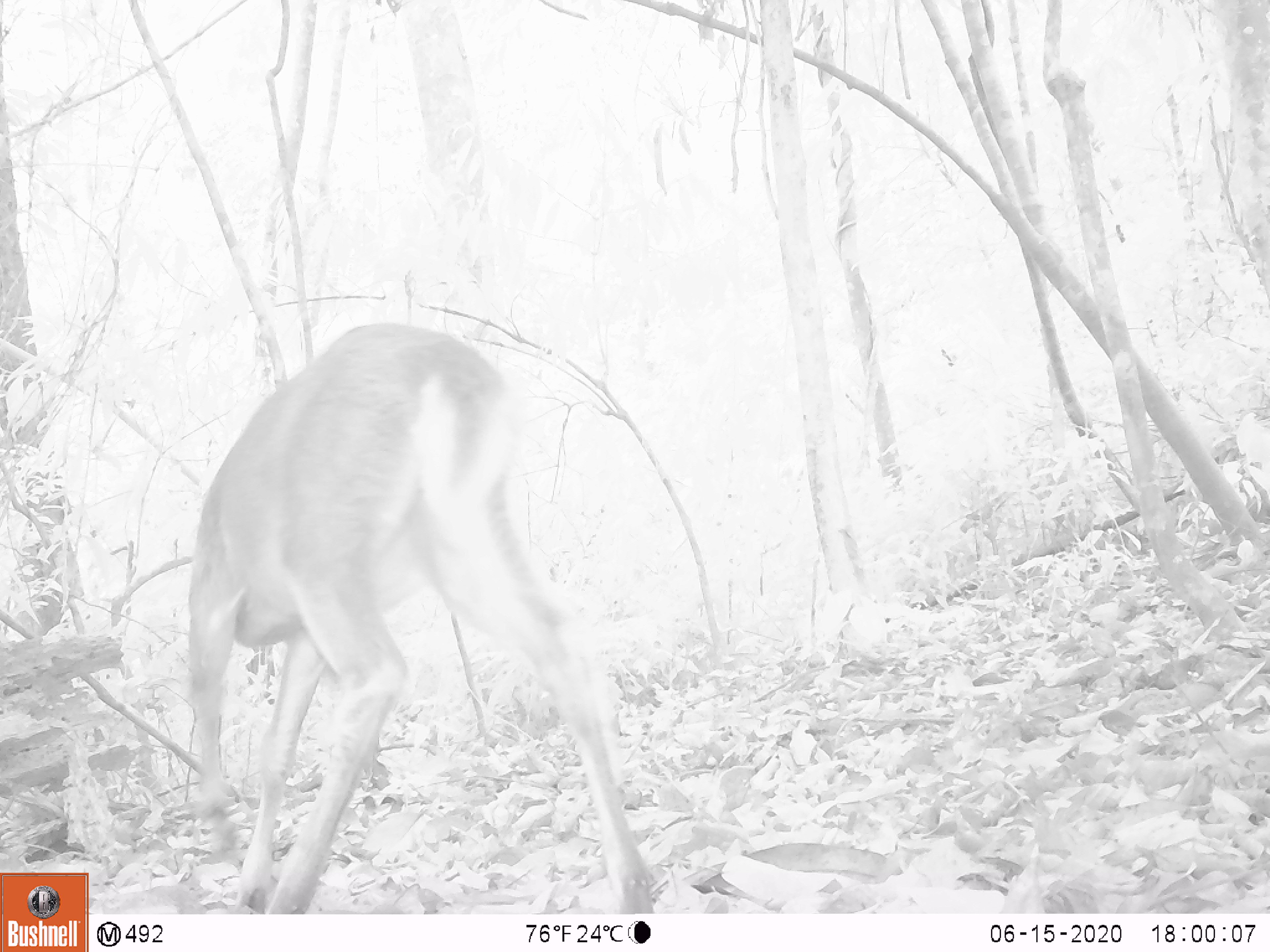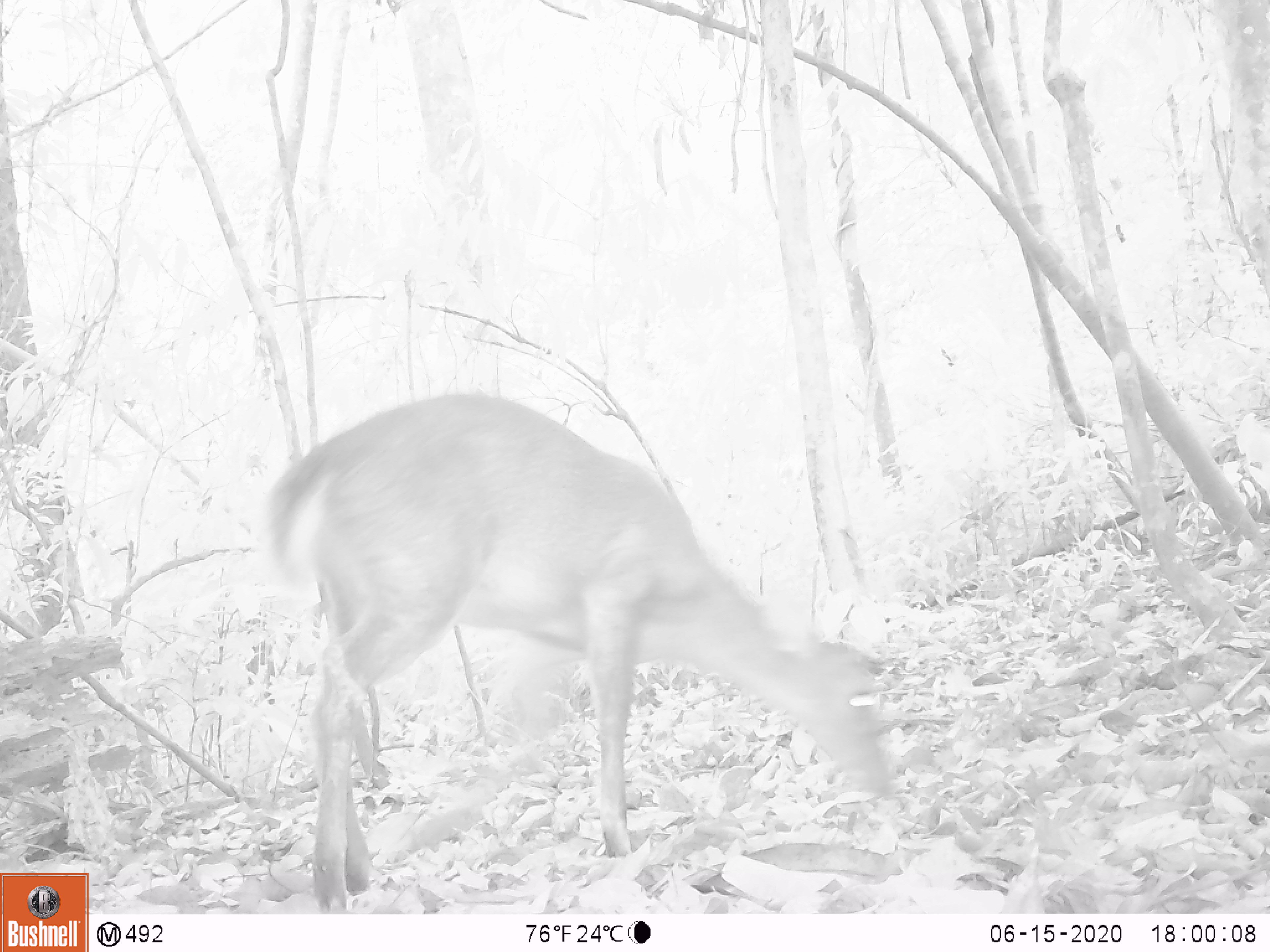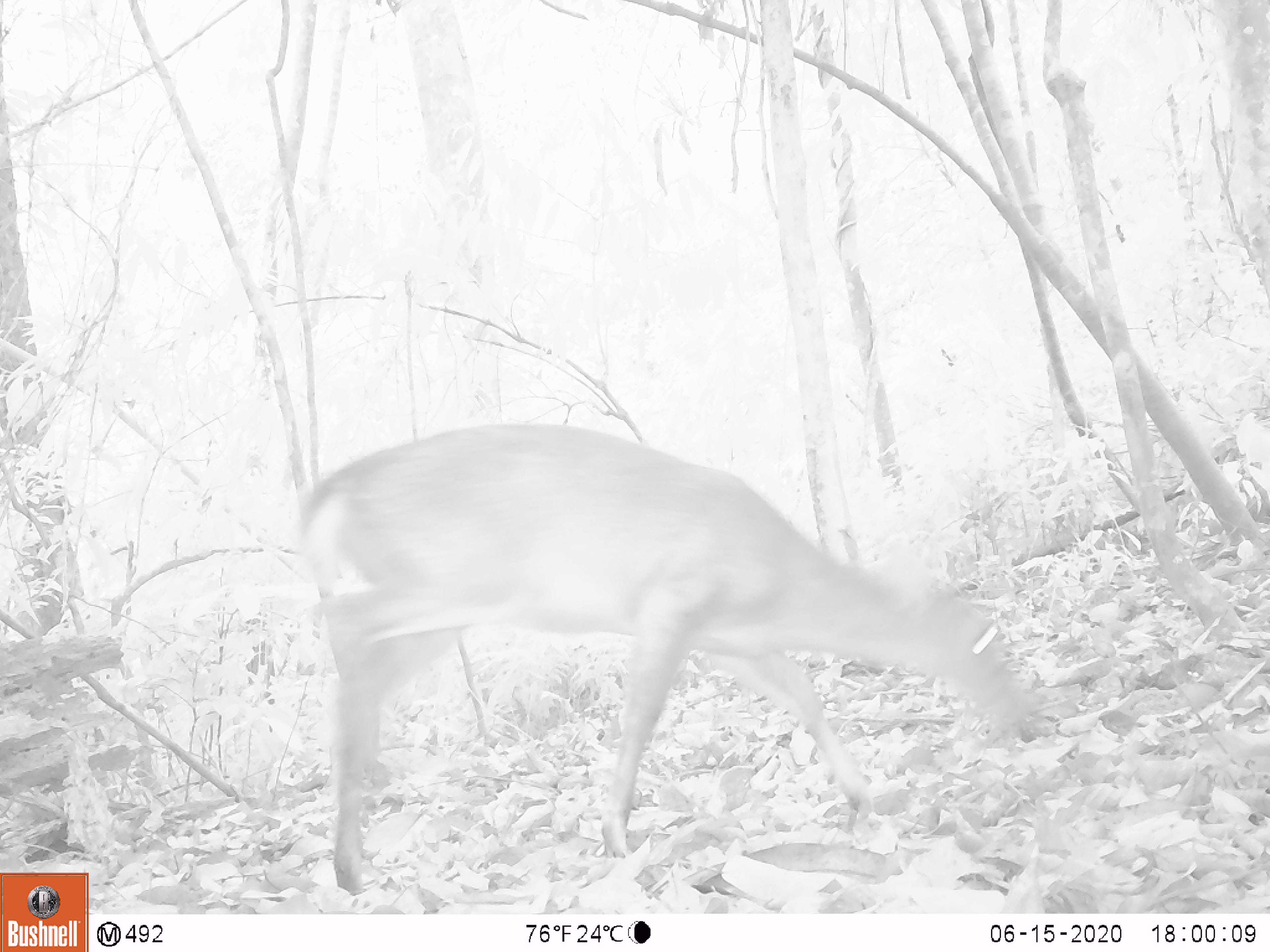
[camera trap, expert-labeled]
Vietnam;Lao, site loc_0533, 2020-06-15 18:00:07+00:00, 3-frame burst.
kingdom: Animalia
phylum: Chordata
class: Mammalia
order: Artiodactyla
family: Cervidae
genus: Muntiacus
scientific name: Muntiacus vuquangensis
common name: large-antlered muntjac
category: large antlered muntjac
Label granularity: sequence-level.